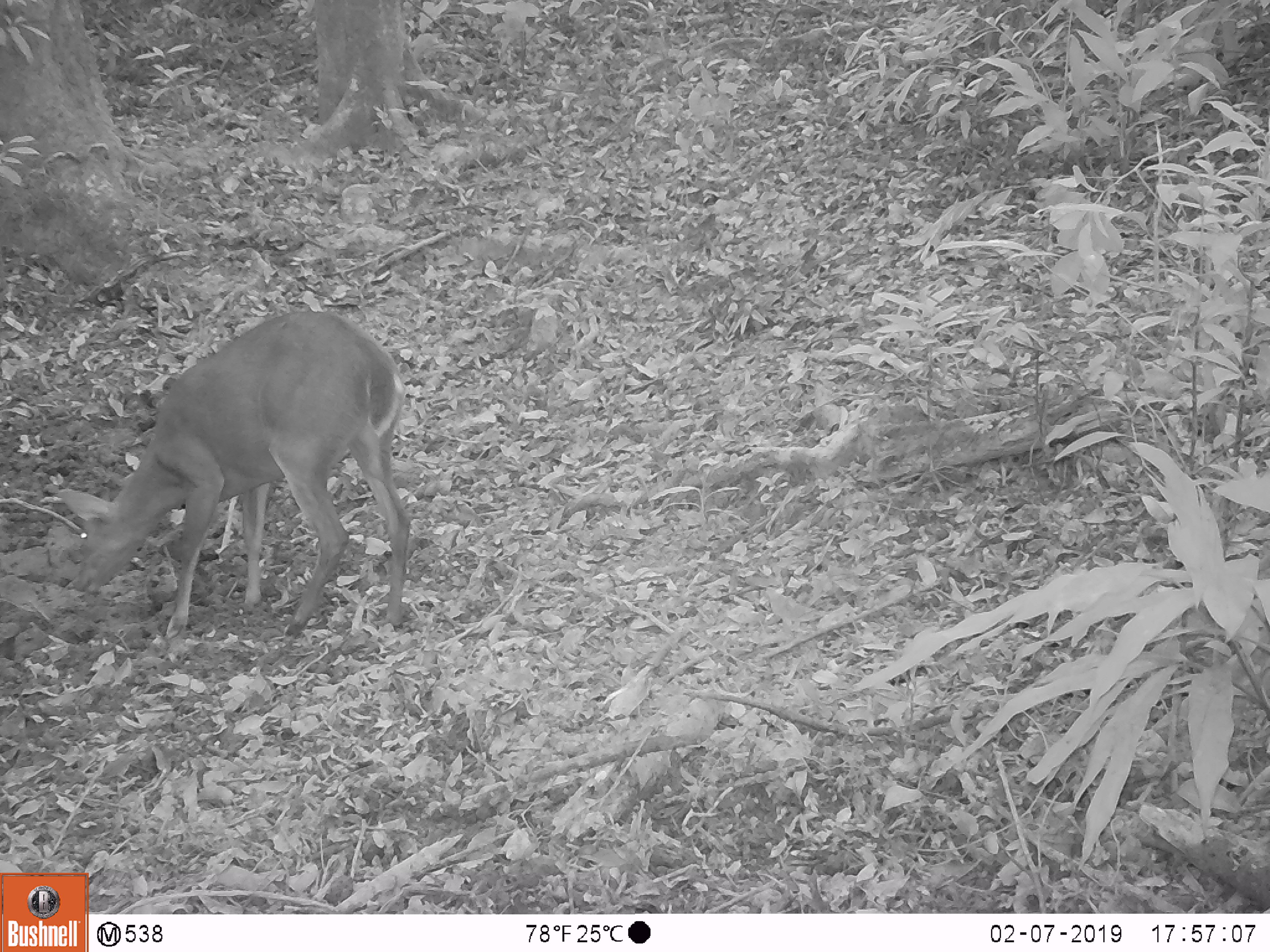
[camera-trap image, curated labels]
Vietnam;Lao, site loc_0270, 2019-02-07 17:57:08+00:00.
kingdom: Animalia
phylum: Chordata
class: Mammalia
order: Artiodactyla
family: Cervidae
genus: Muntiacus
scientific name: Muntiacus vuquangensis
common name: large-antlered muntjac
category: large antlered muntjac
Large antlered muntjac (large-antlered muntjac) (Muntiacus vuquangensis). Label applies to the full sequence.